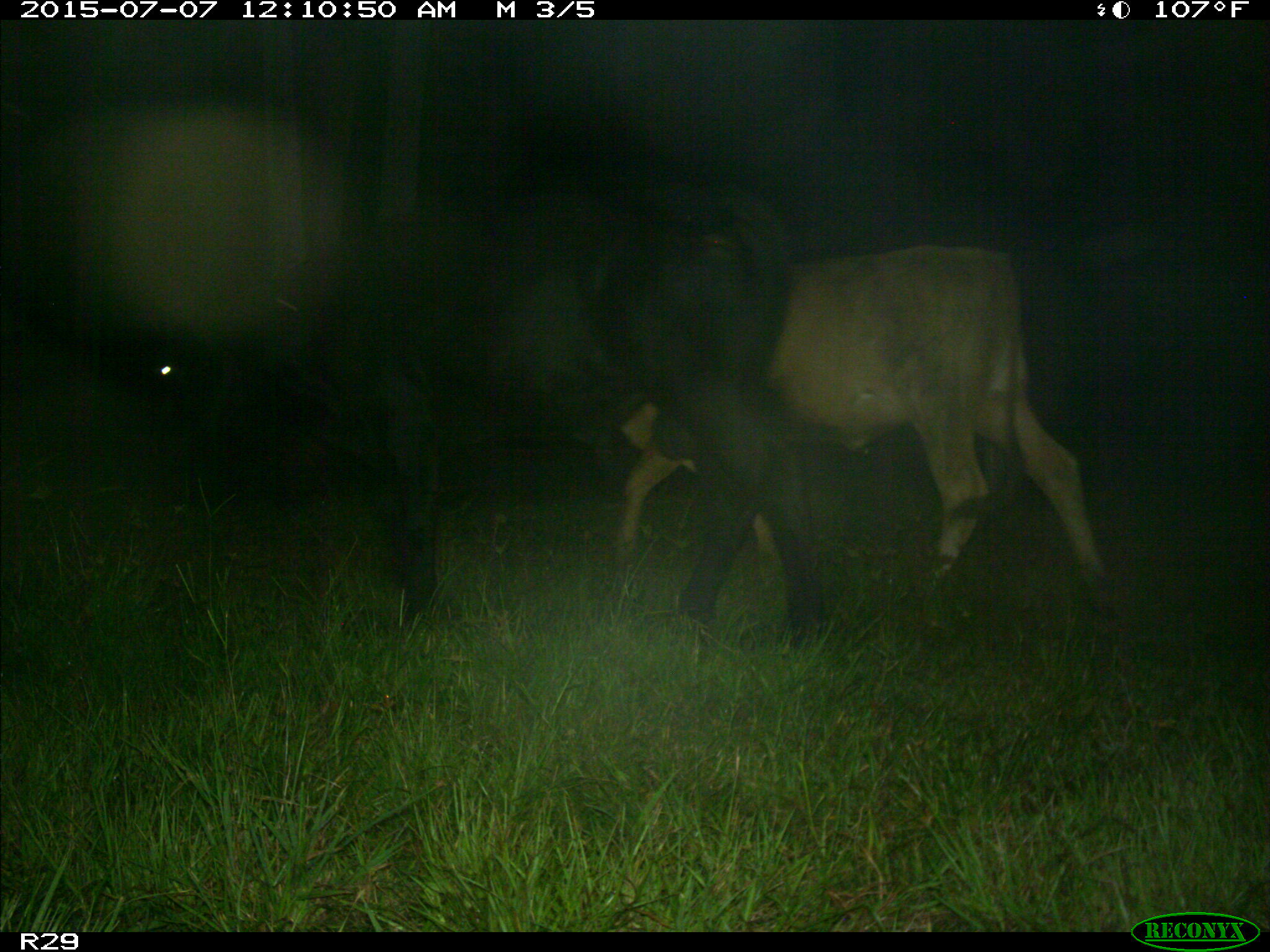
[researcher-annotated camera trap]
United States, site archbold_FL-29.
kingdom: Animalia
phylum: Chordata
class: Mammalia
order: Artiodactyla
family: Bovidae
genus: Bos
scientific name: Bos taurus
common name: domestic cow